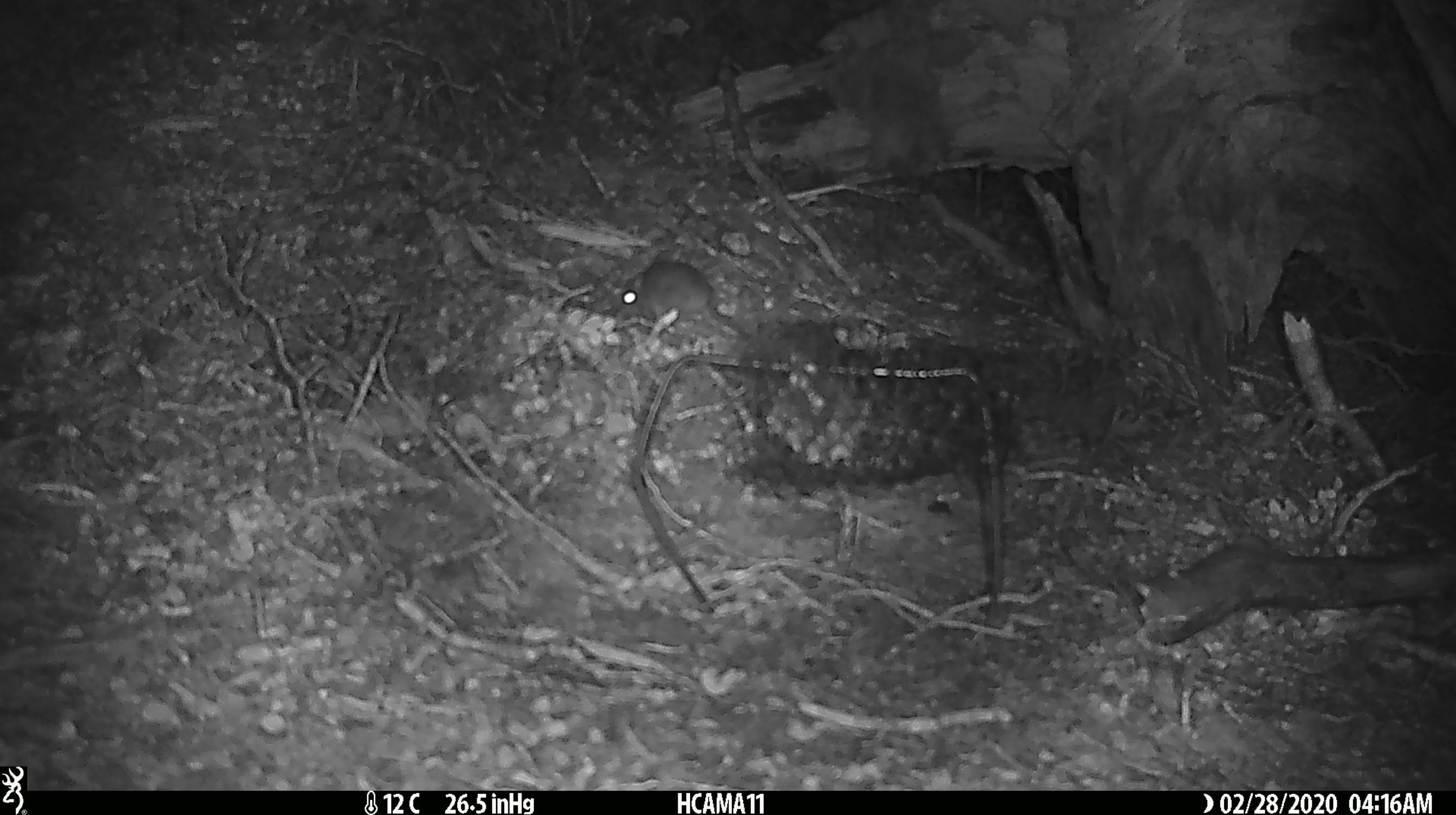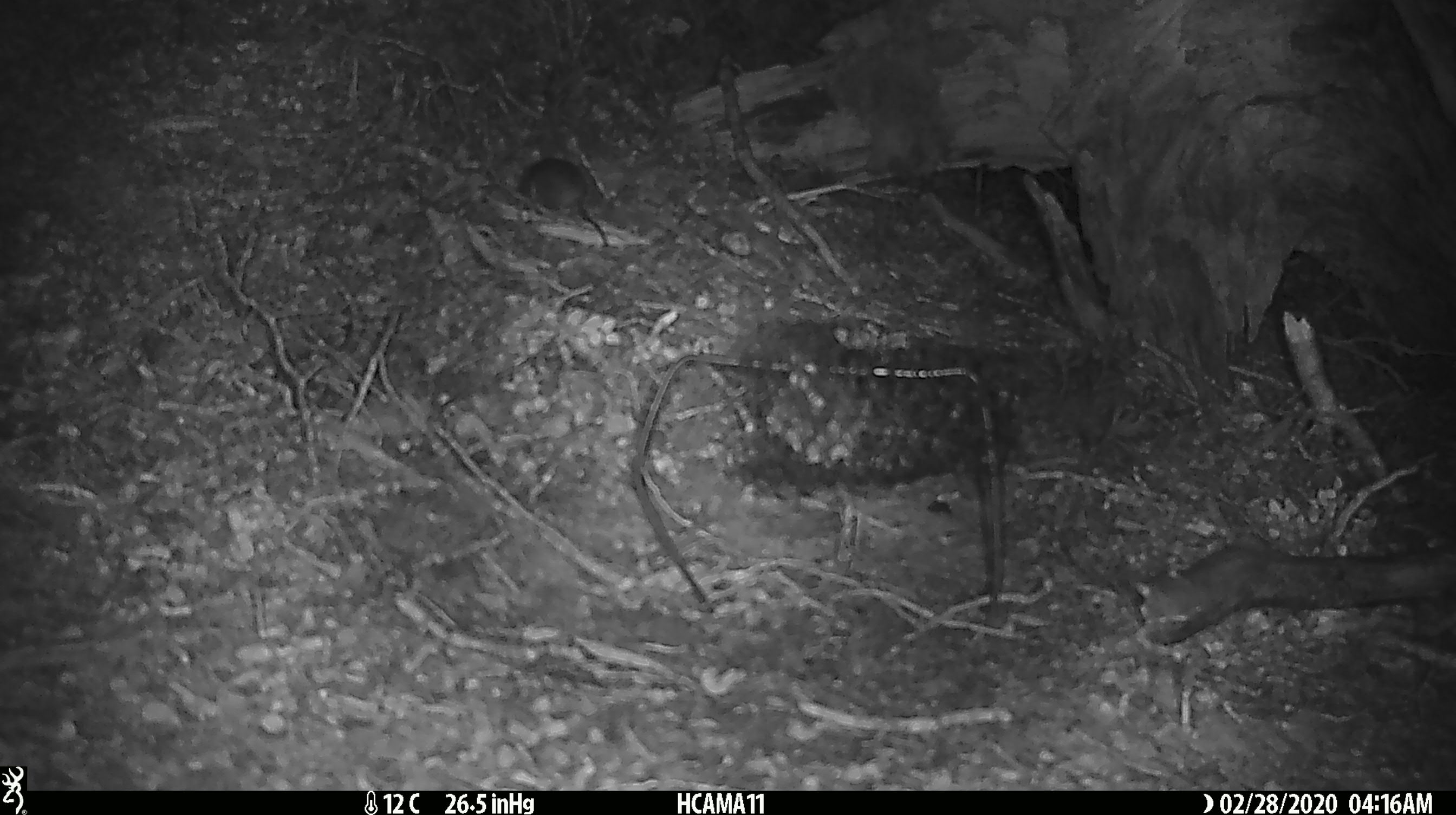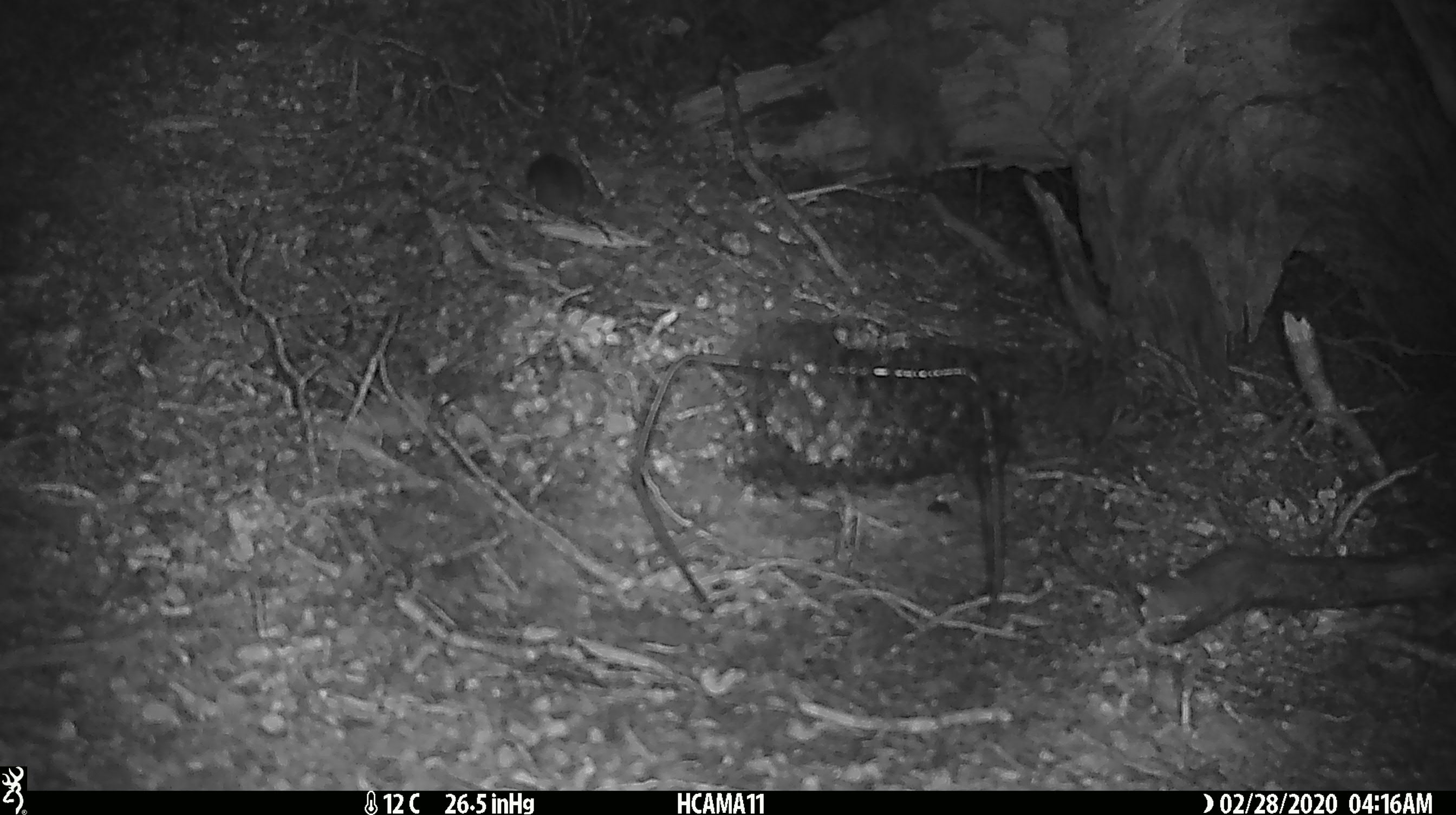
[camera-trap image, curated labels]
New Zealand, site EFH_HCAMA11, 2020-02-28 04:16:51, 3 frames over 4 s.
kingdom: Animalia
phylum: Chordata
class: Mammalia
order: Rodentia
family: Muridae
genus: Mus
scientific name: Mus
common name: mouse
Mouse (Mus).